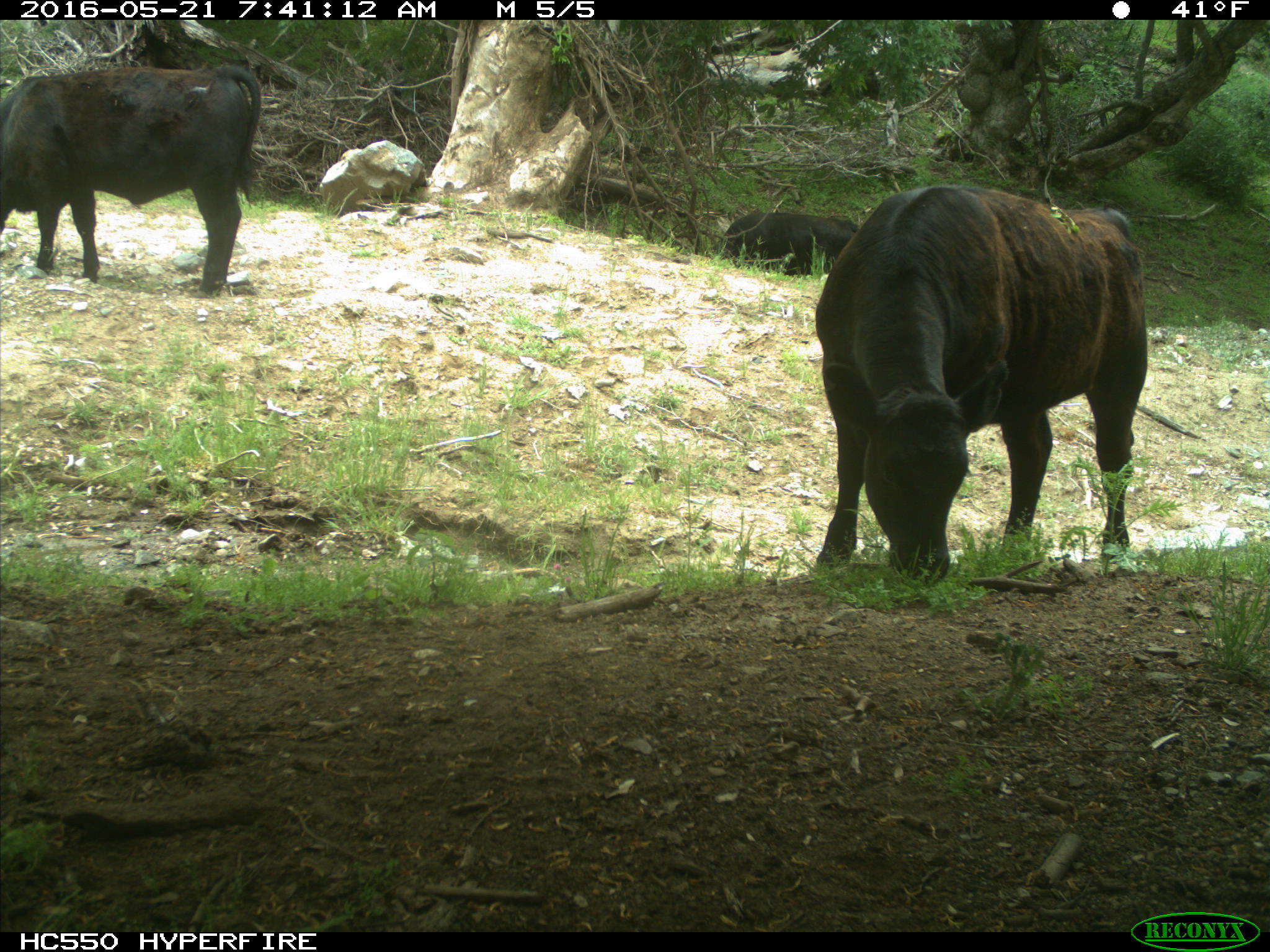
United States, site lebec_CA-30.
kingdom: Animalia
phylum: Chordata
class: Mammalia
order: Artiodactyla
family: Bovidae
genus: Bos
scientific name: Bos taurus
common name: domestic cow